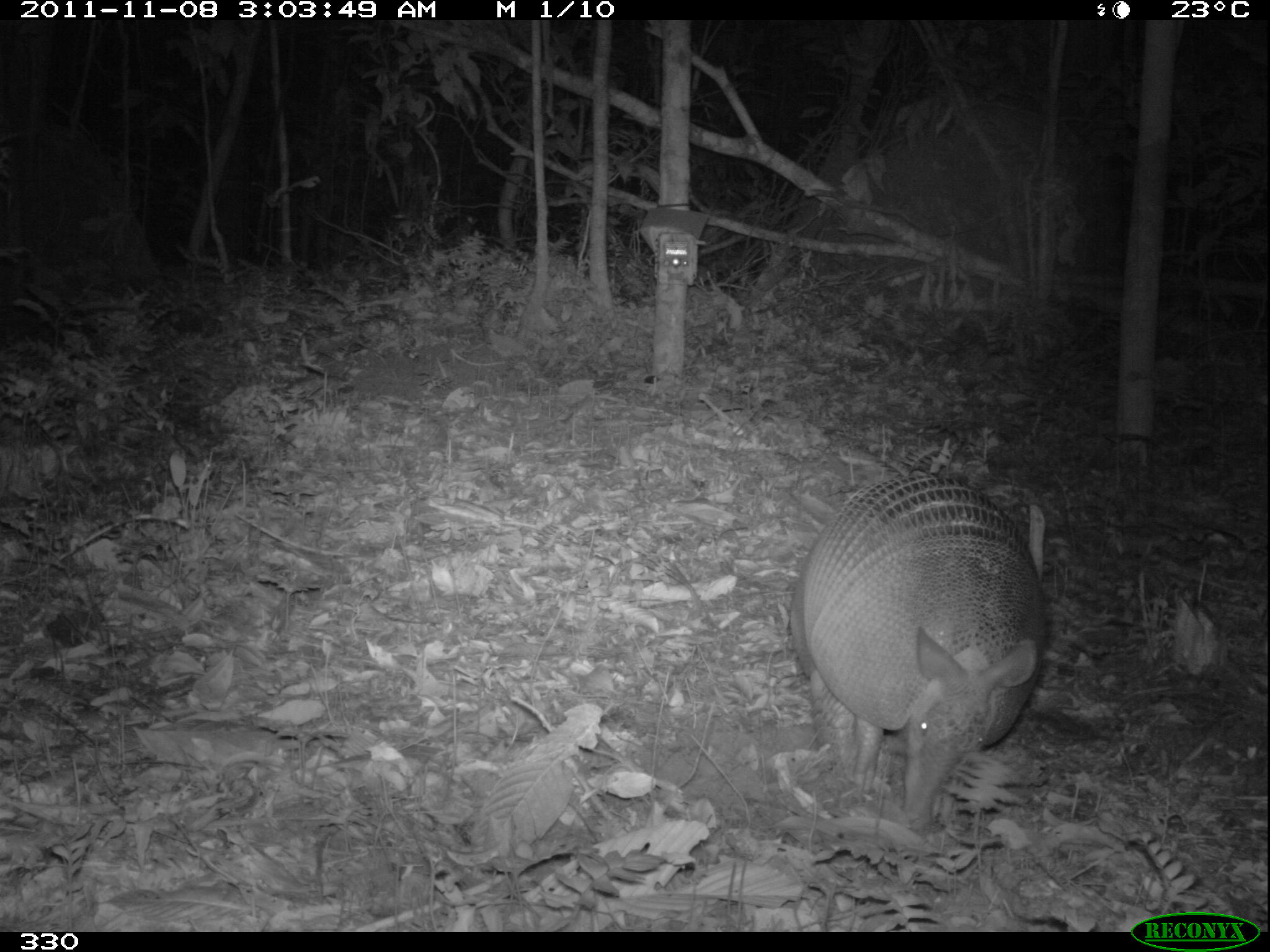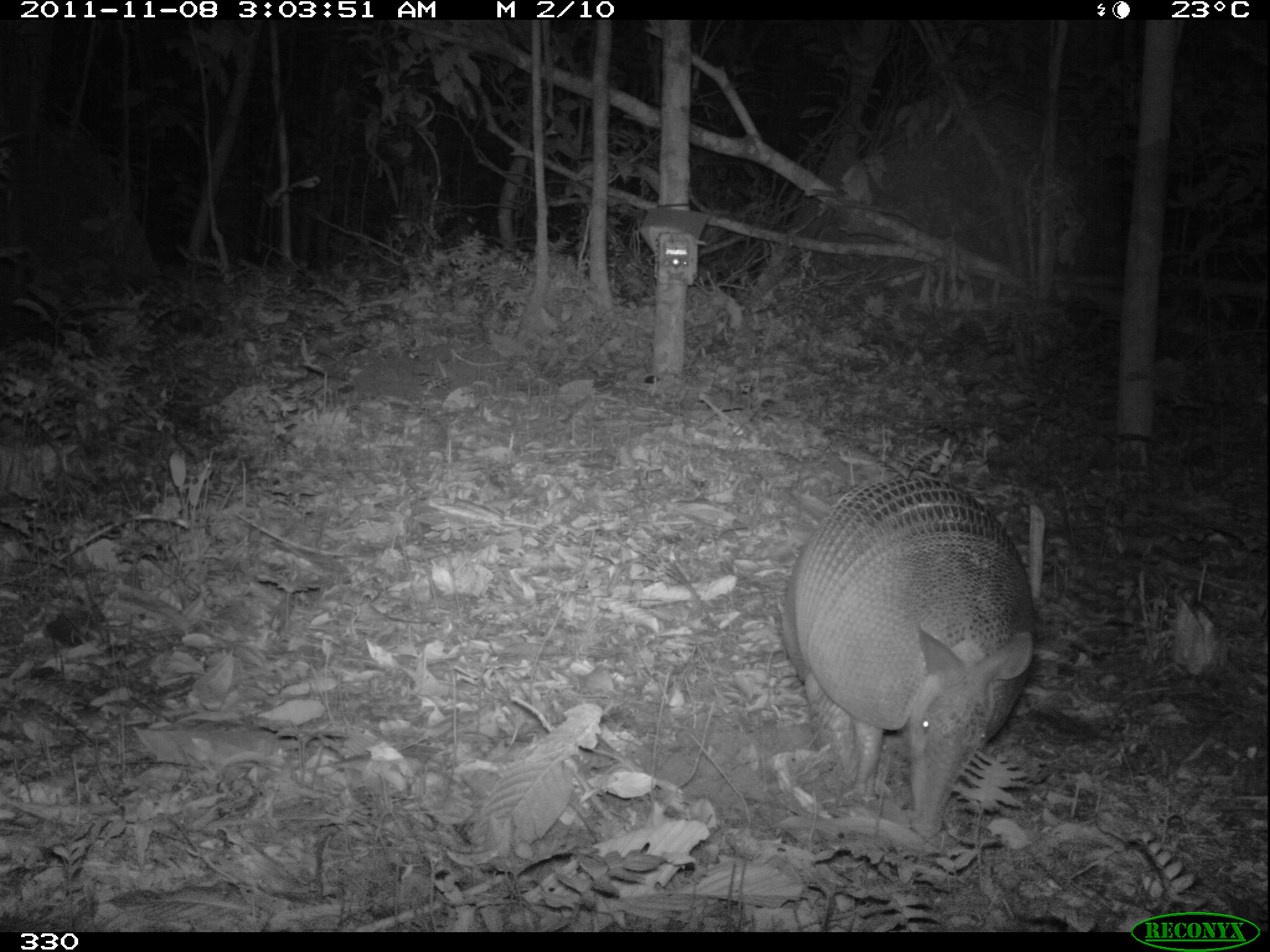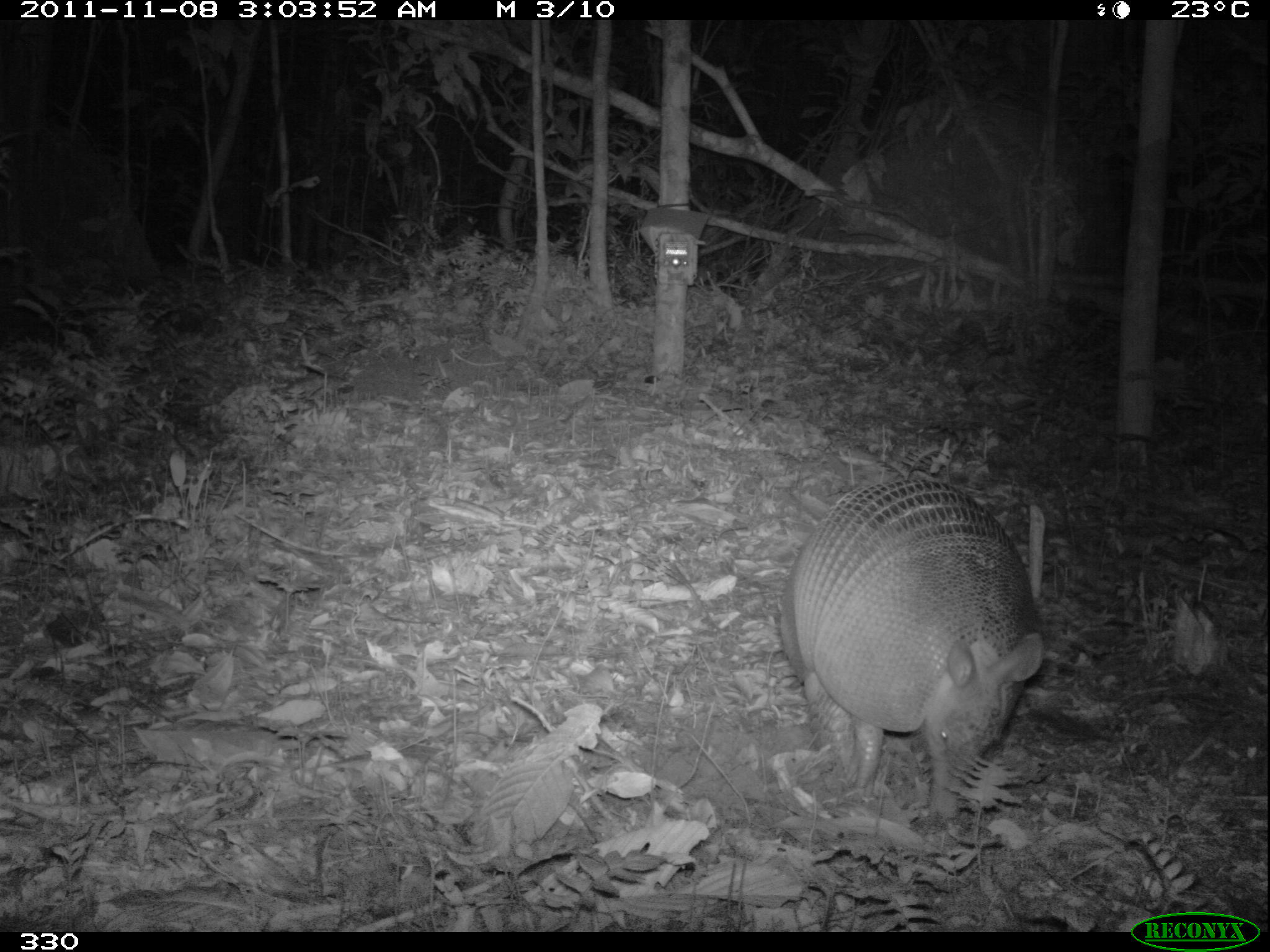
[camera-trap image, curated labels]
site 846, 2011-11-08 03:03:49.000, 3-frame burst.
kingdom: Animalia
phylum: Chordata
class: Mammalia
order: Cingulata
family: Dasypodidae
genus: Dasypus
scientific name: Dasypus kappleri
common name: greater long-nosed armadillo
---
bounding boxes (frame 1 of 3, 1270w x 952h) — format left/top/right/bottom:
dasypus kappleri: 784/471/1049/829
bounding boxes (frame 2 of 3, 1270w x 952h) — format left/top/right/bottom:
dasypus kappleri: 778/470/1037/841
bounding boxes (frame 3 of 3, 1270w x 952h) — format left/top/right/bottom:
dasypus kappleri: 775/475/1048/820